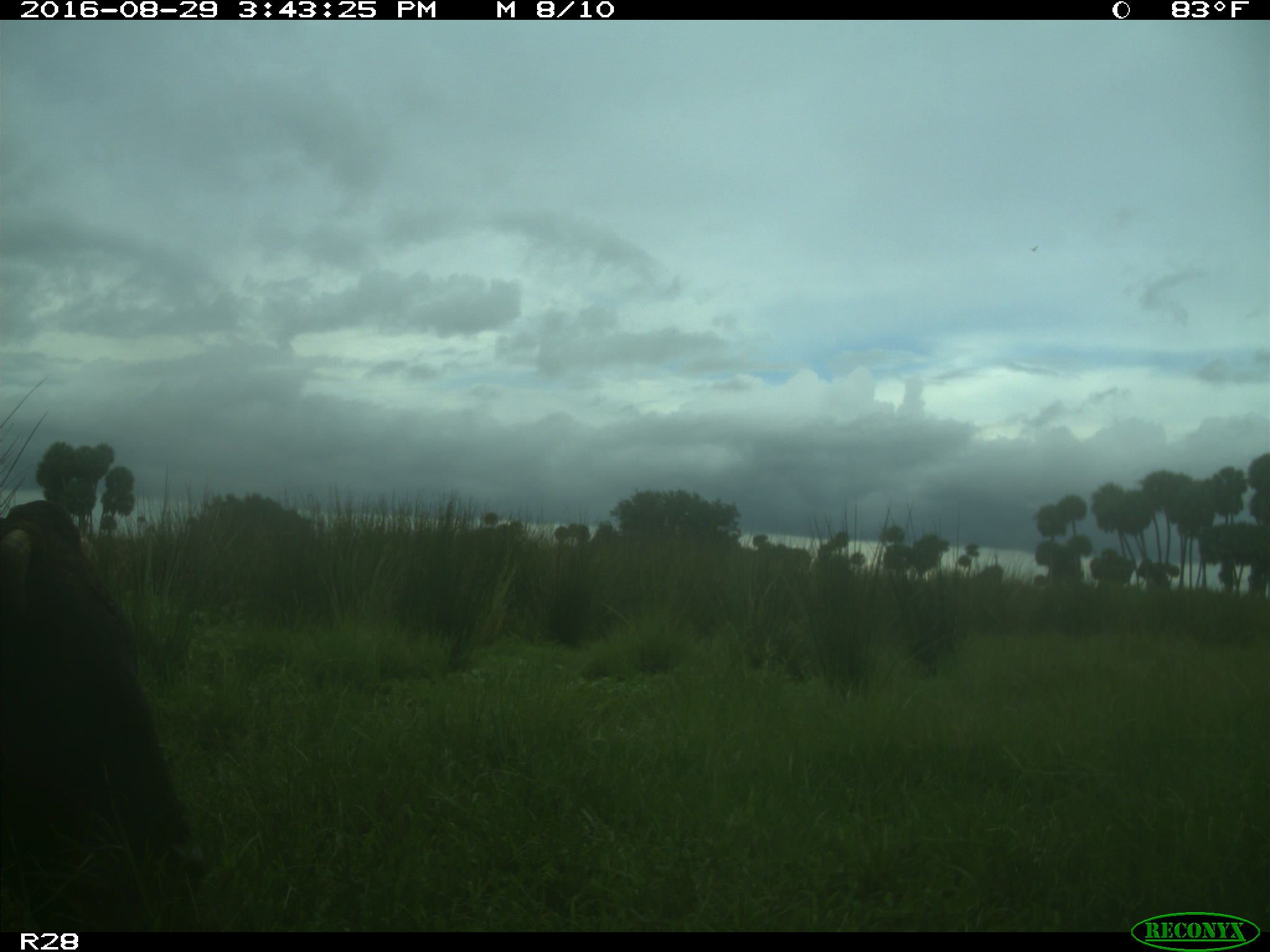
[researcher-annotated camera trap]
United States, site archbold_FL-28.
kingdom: Animalia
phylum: Chordata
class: Mammalia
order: Artiodactyla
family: Bovidae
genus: Bos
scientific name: Bos taurus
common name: domestic cow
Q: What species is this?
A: Bos taurus (domestic cow).